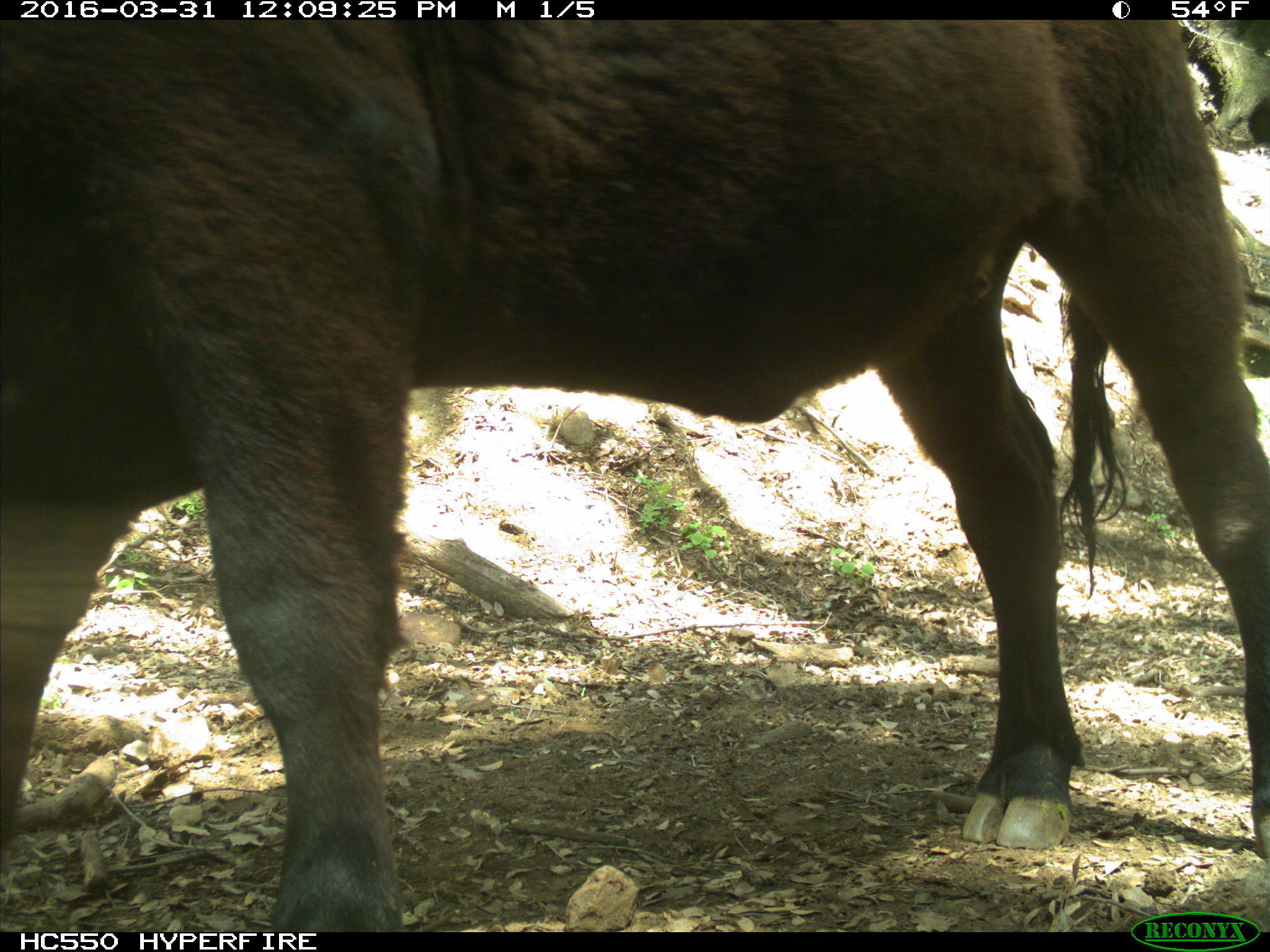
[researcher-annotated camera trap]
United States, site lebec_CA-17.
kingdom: Animalia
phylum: Chordata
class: Mammalia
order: Artiodactyla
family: Bovidae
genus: Bos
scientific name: Bos taurus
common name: domestic cow